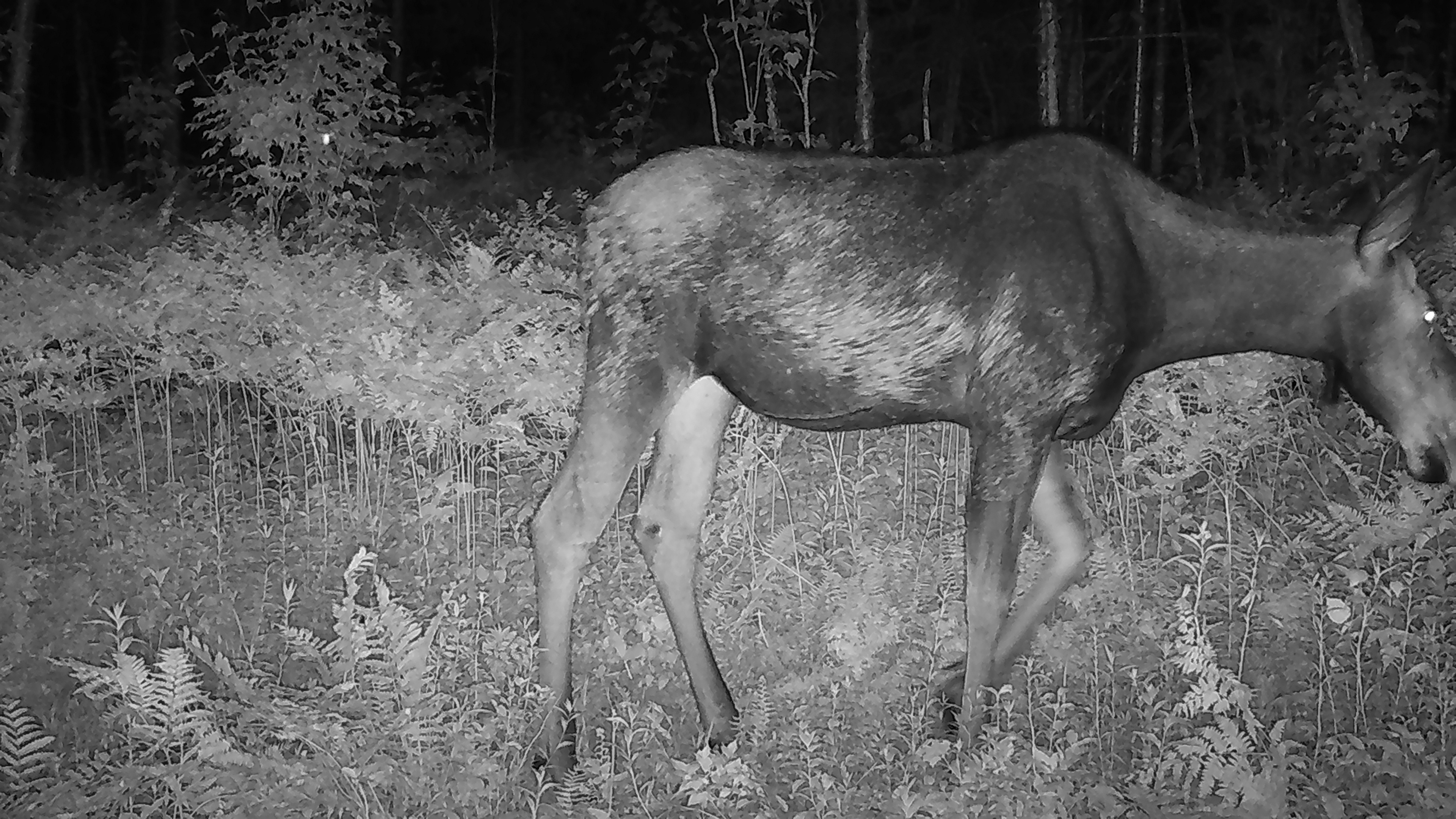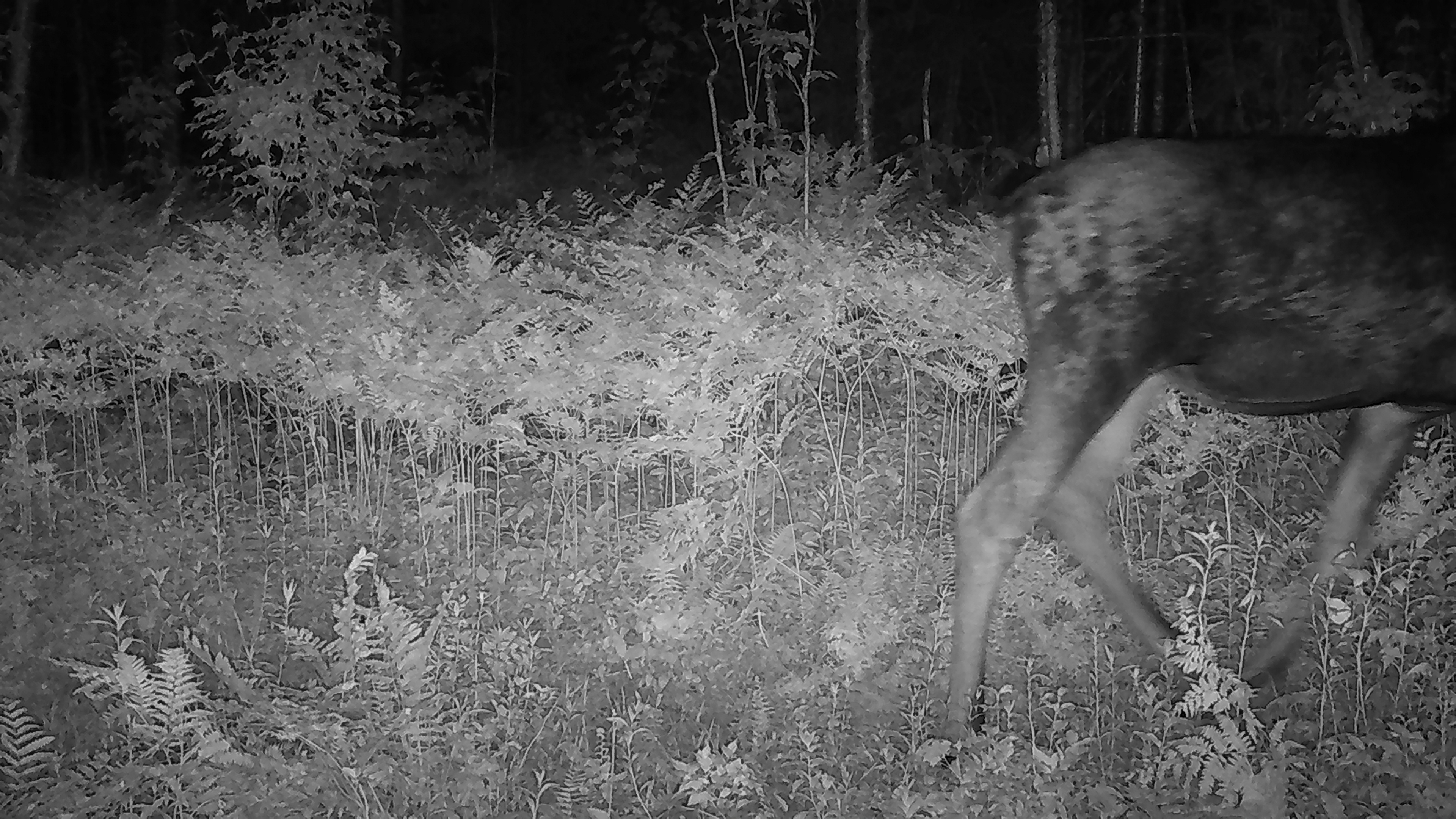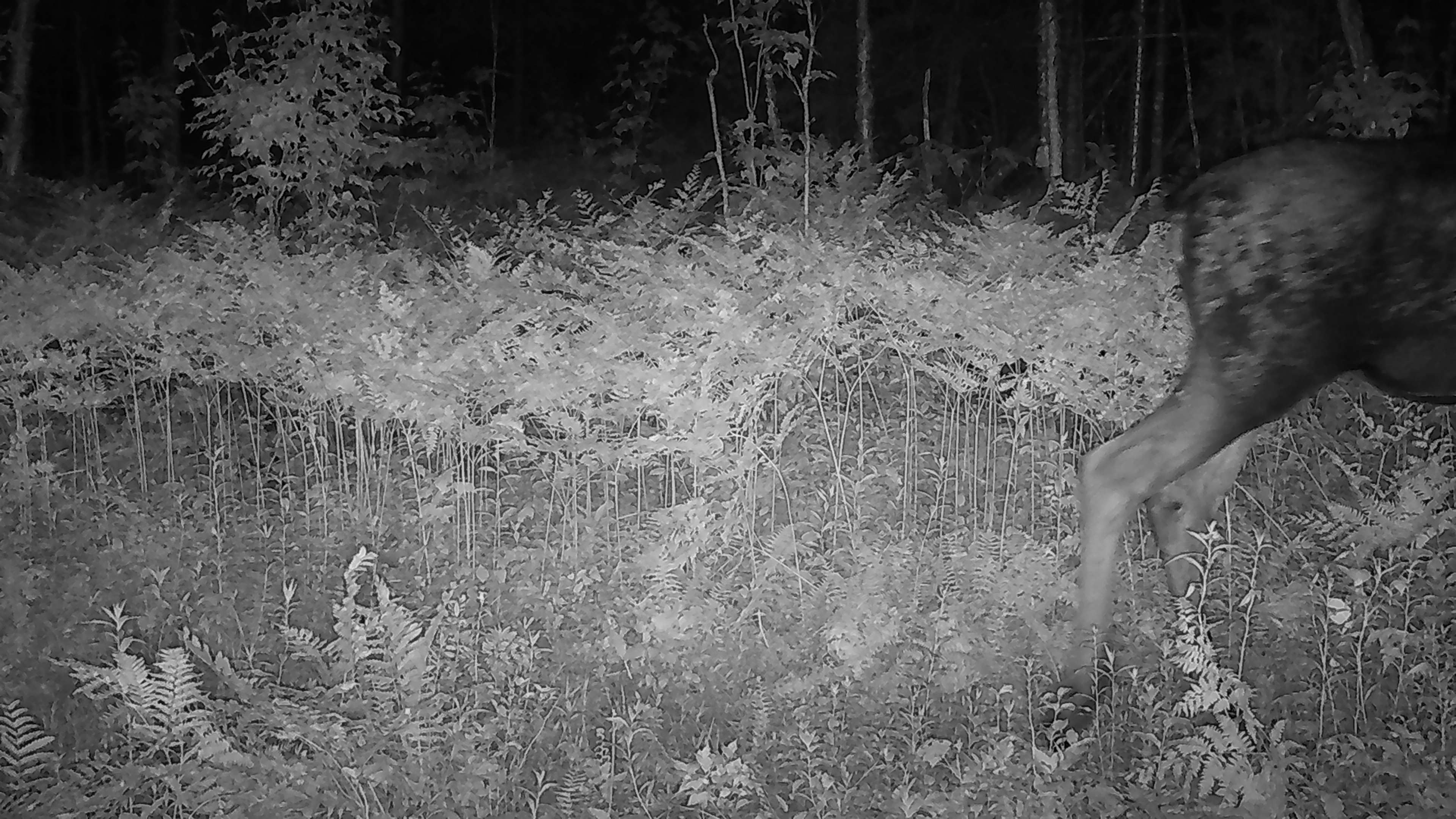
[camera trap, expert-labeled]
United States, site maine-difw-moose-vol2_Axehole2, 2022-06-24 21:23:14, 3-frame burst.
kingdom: Animalia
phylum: Chordata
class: Mammalia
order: Artiodactyla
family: Cervidae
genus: Alces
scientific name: Alces alces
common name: moose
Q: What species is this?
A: Moose (Alces alces).